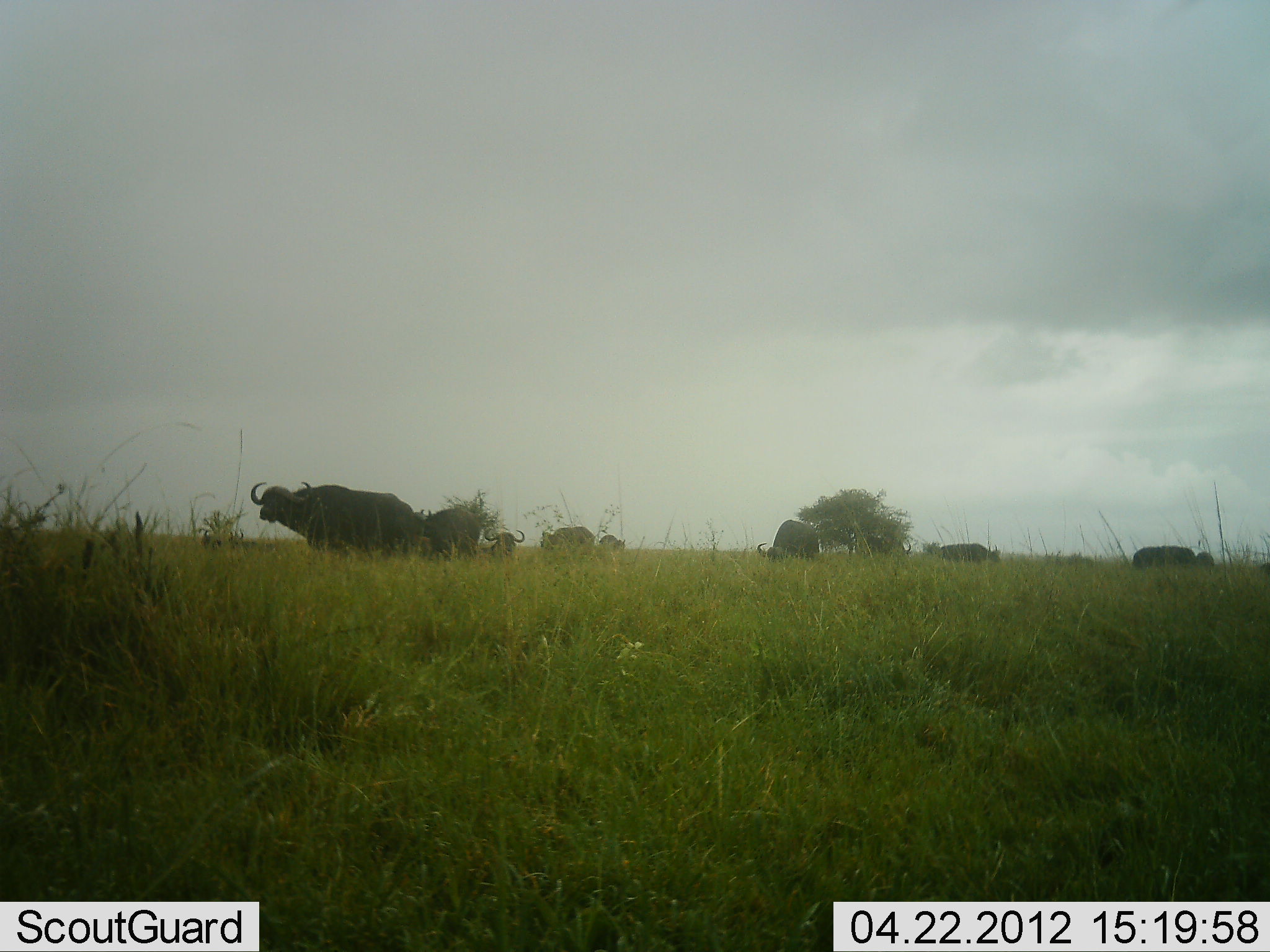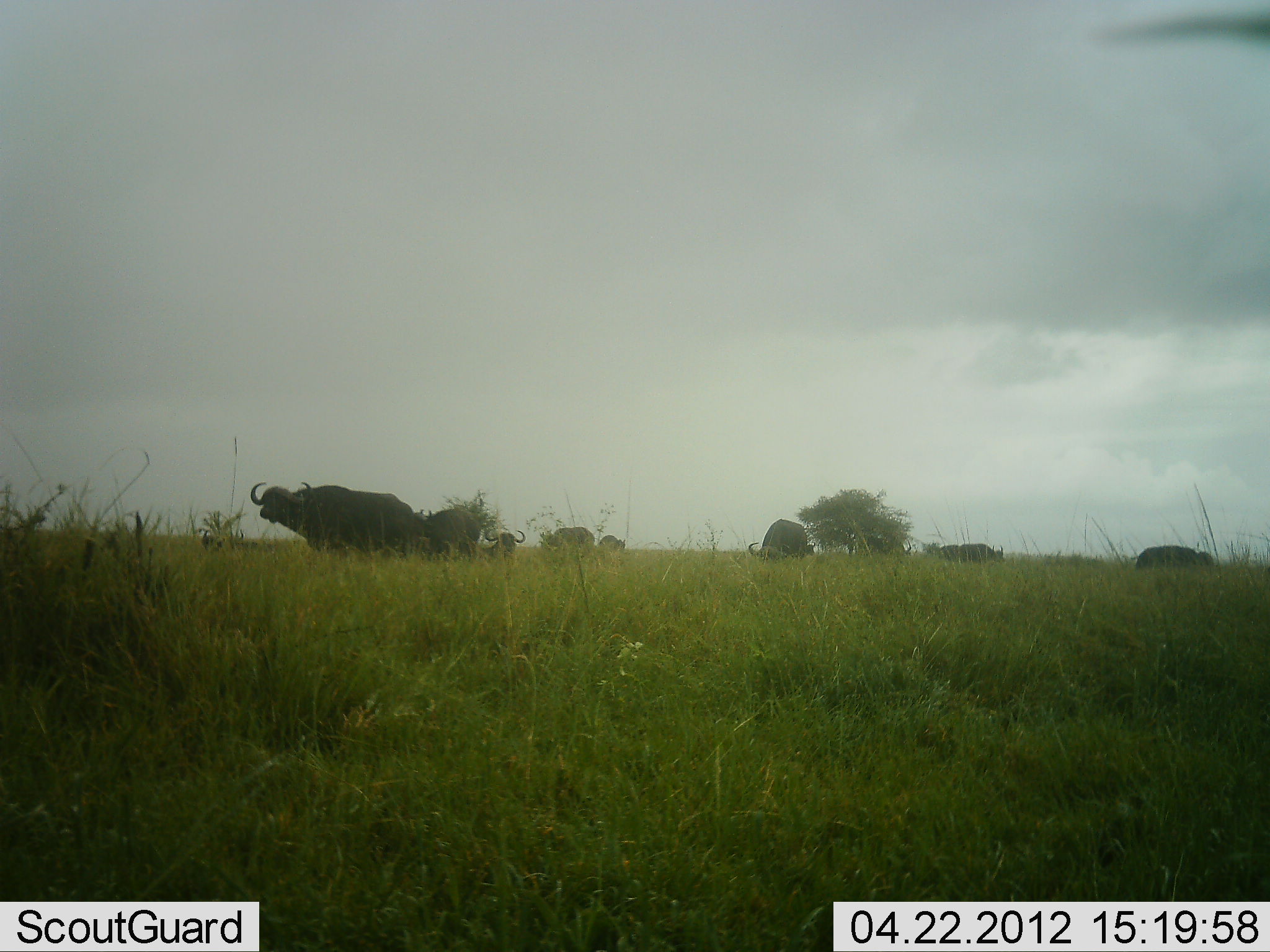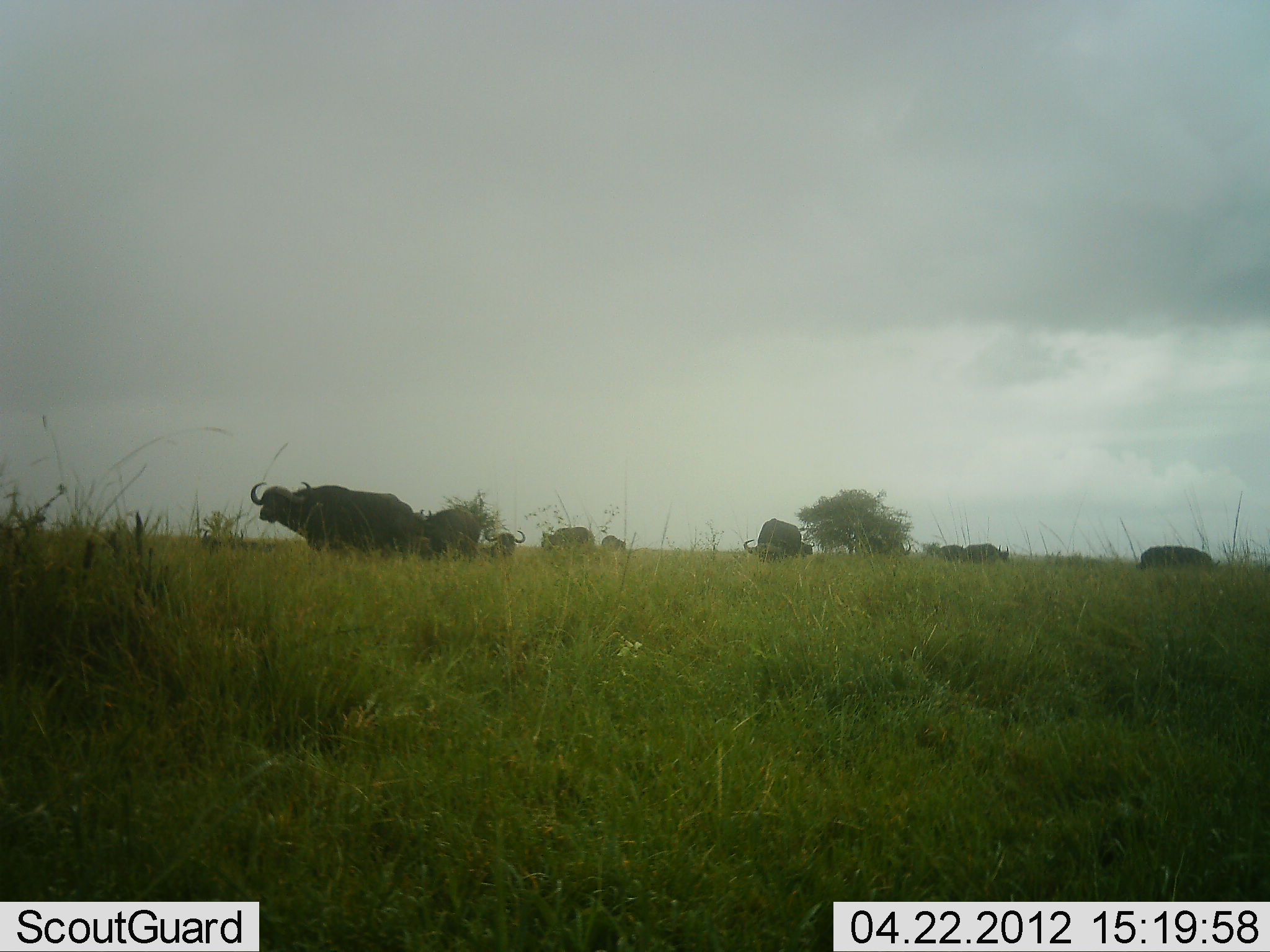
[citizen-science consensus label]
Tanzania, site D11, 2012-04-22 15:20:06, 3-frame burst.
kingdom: Animalia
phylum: Chordata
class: Mammalia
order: Artiodactyla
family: Bovidae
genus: Syncerus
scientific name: Syncerus caffer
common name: cape buffalo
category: buffalo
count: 8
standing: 62%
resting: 15%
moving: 31%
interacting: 8%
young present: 0%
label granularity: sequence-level